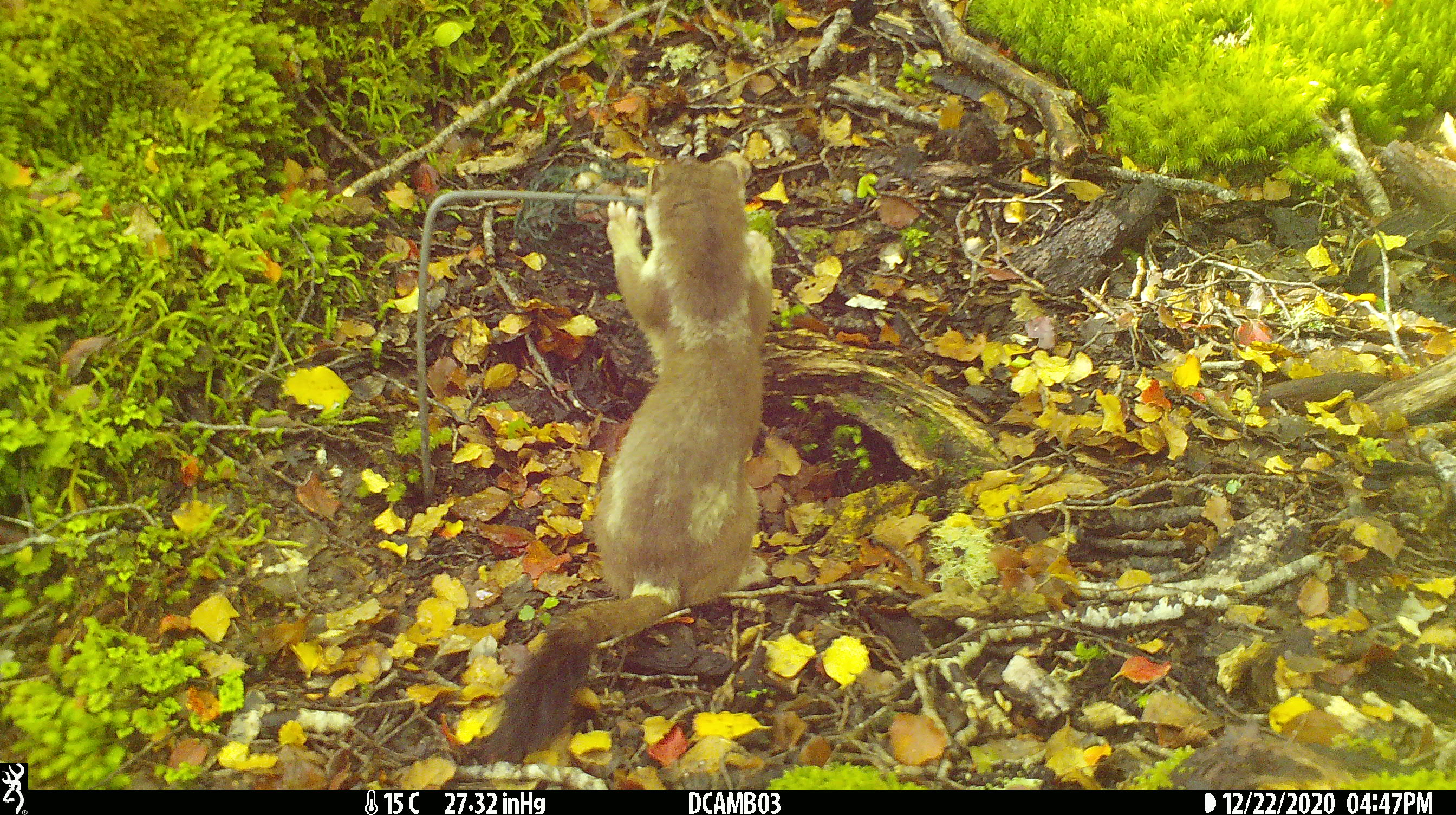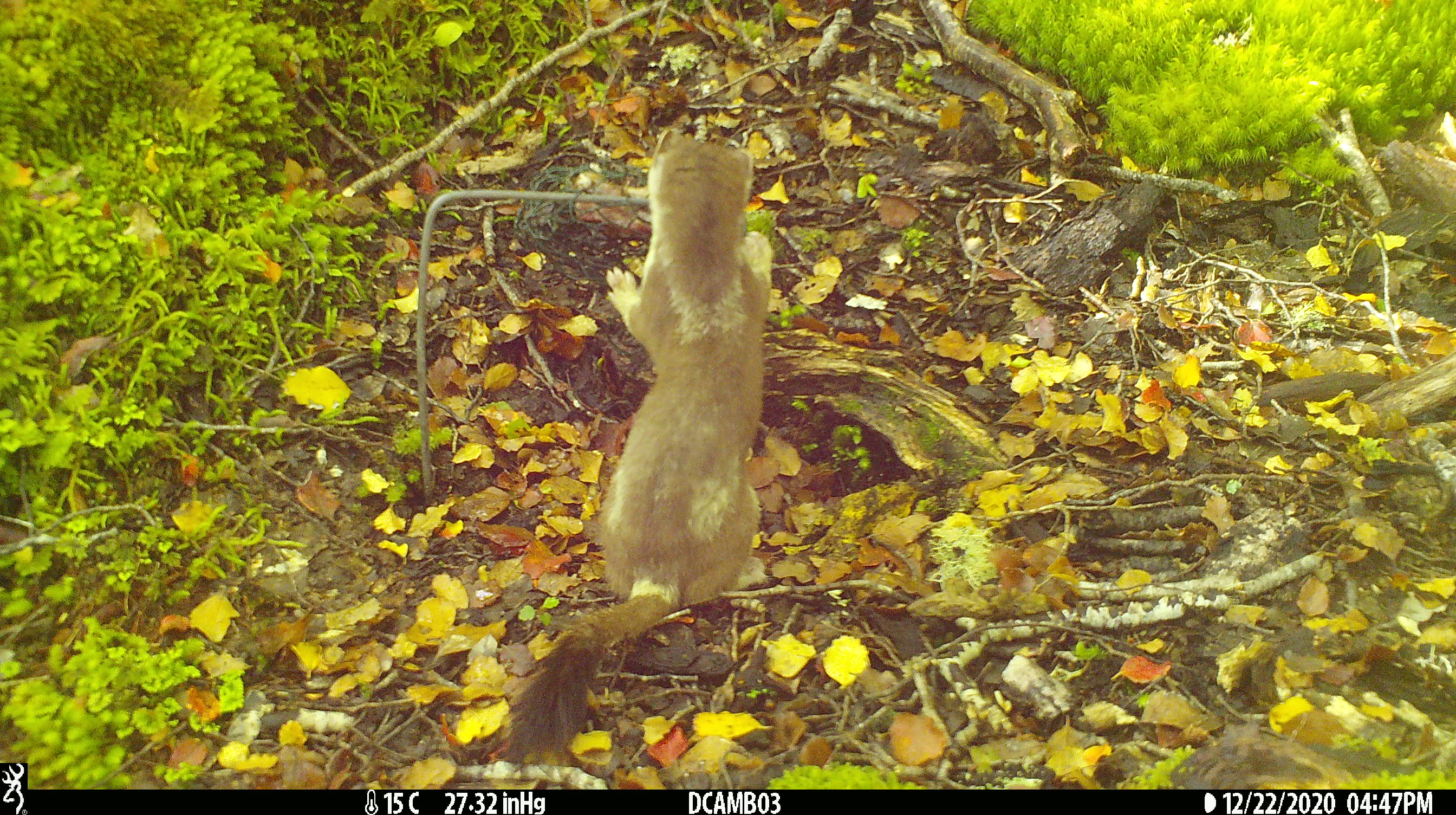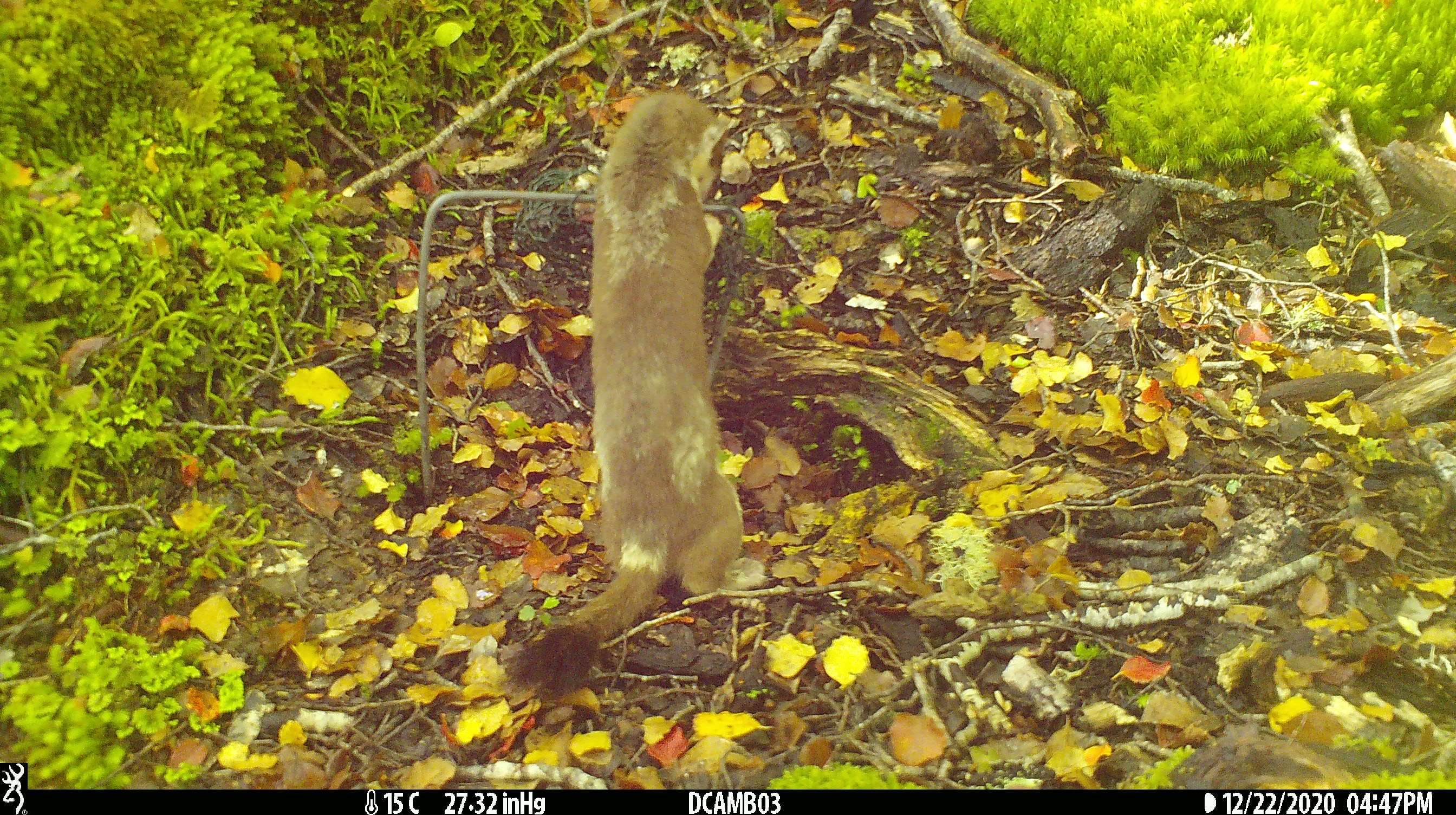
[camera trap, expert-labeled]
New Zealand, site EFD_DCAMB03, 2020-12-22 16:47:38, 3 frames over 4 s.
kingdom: Animalia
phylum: Chordata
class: Mammalia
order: Carnivora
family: Mustelidae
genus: Mustela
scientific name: Mustela erminea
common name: stoat